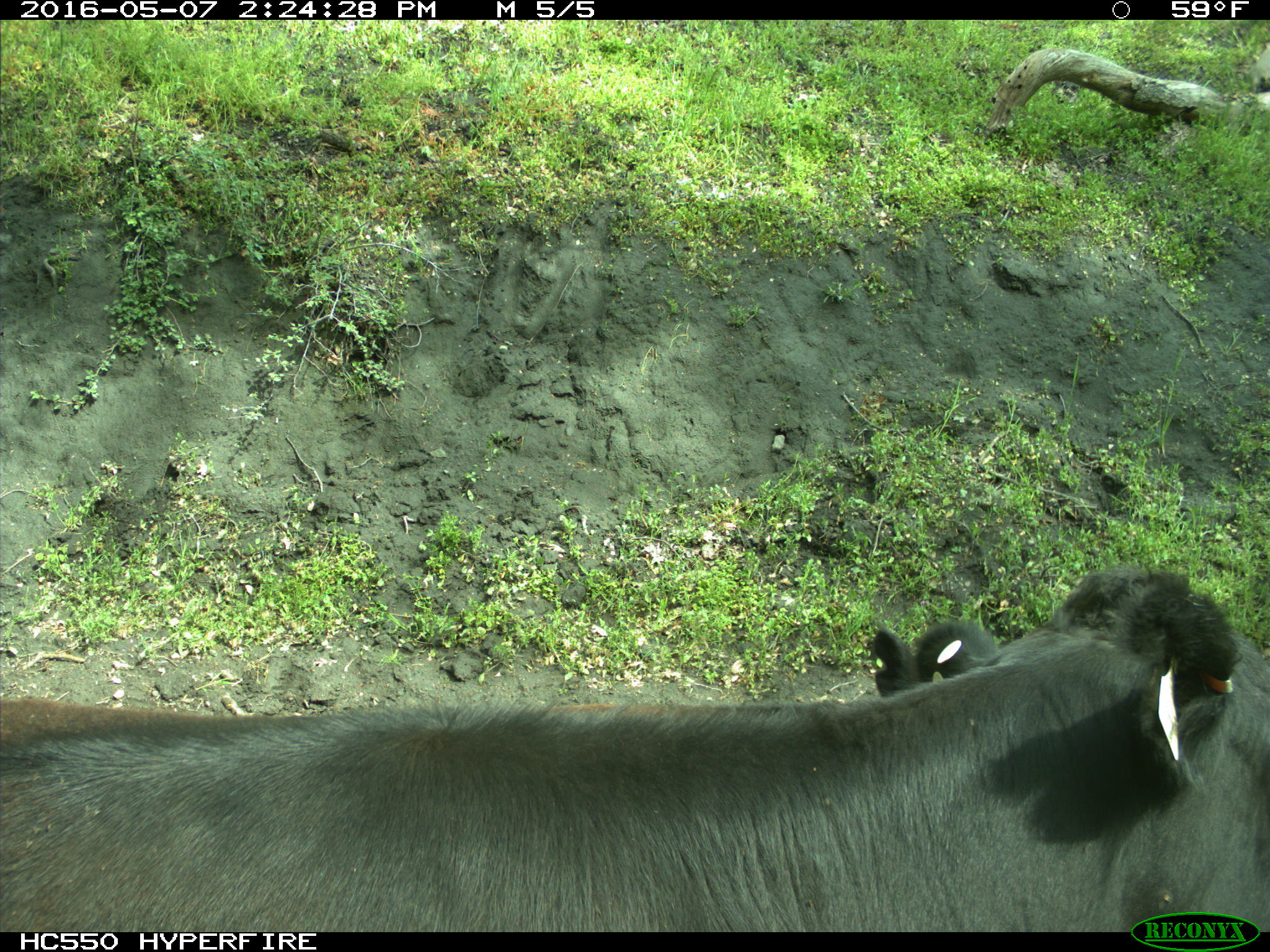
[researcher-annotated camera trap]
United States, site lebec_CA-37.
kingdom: Animalia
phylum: Chordata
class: Mammalia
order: Artiodactyla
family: Bovidae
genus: Bos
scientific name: Bos taurus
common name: domestic cow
Bos taurus (domestic cow).